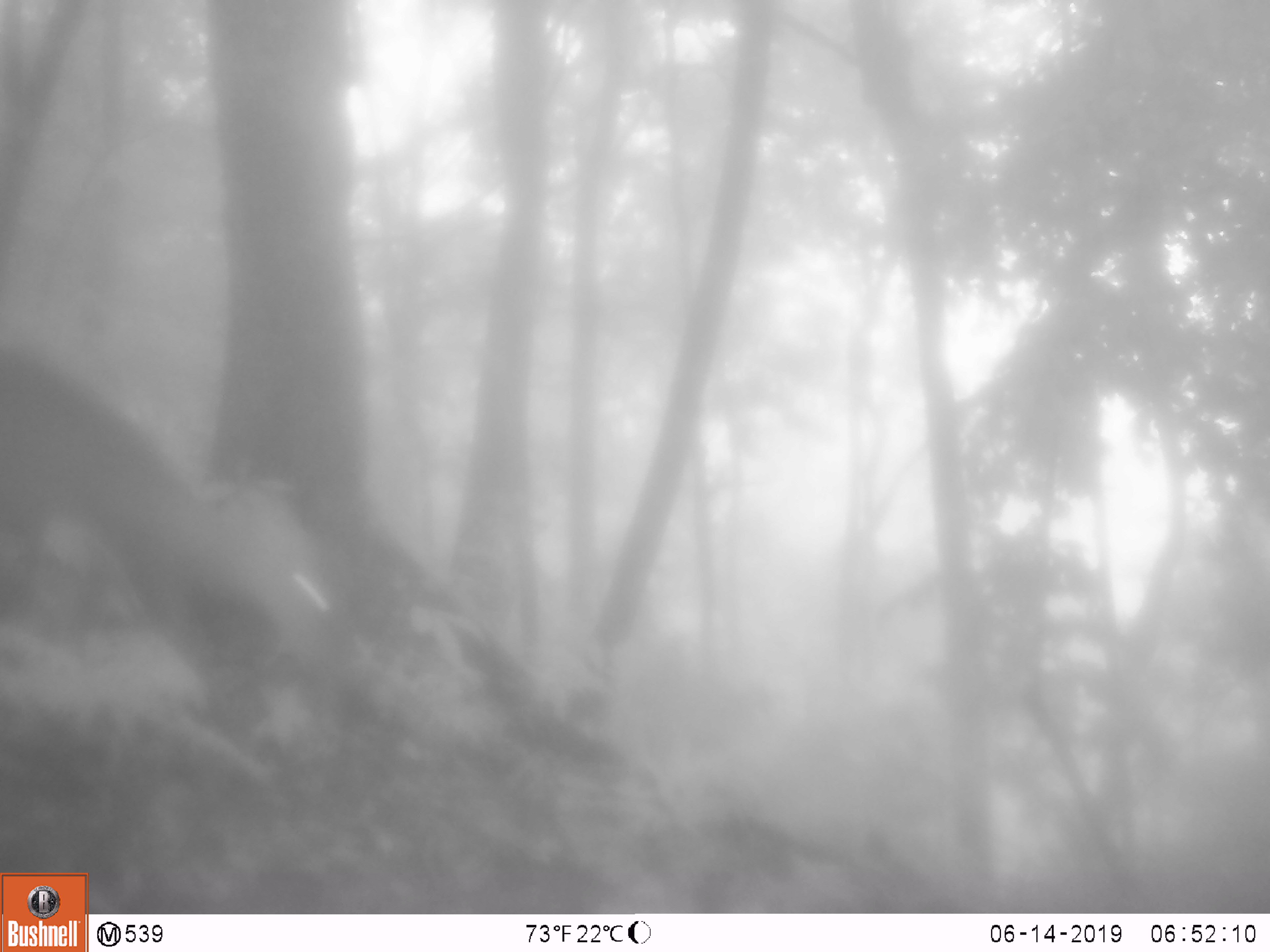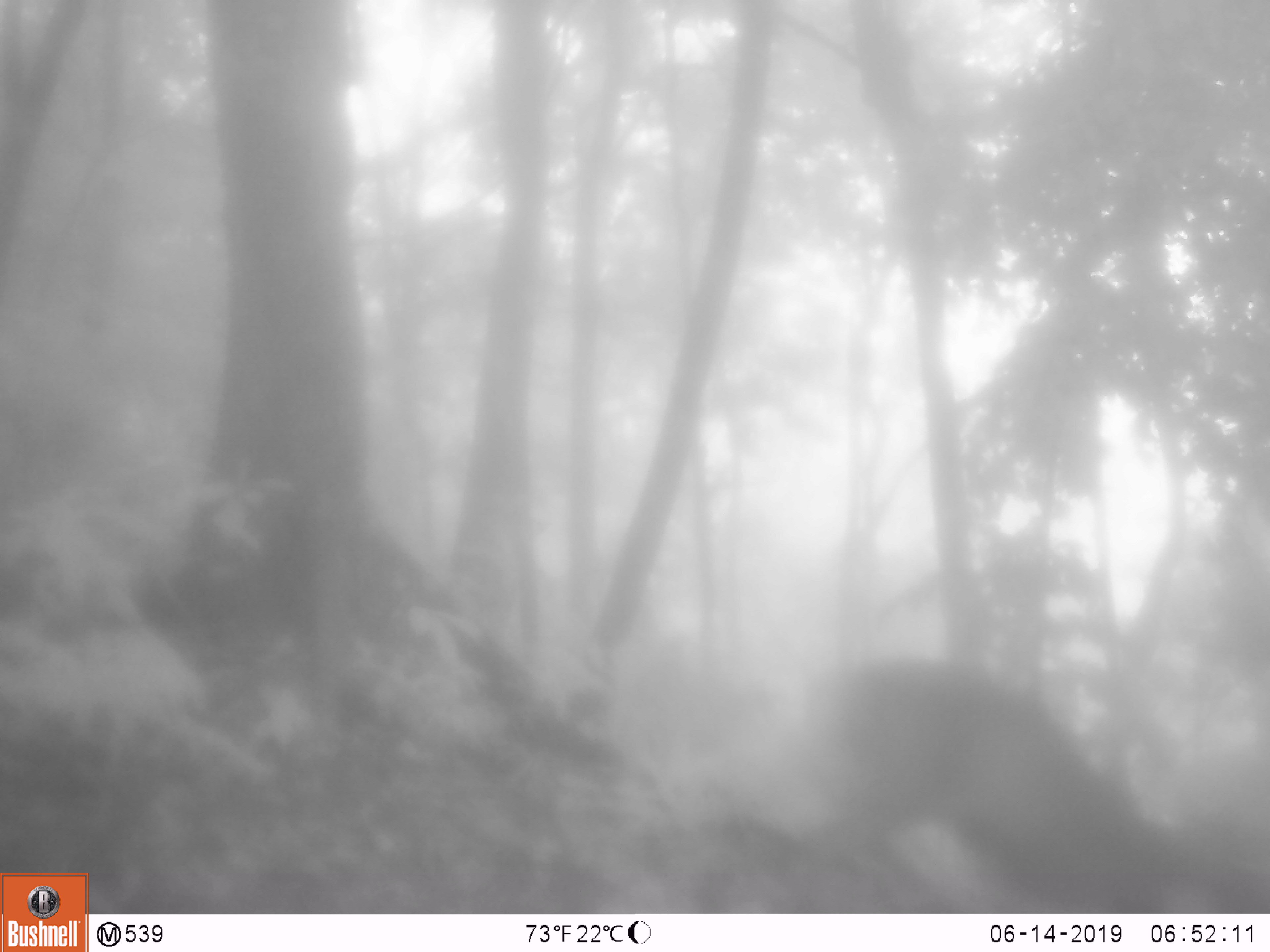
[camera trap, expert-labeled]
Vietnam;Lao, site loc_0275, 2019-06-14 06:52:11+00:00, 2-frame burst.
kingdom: Animalia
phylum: Chordata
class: Mammalia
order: Artiodactyla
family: Cervidae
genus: Muntiacus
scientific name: Muntiacus rooseveltorum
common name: roosevelt's muntjac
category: roosevelts muntjac group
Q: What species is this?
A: Roosevelts muntjac group (roosevelt's muntjac) (Muntiacus rooseveltorum).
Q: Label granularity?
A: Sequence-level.